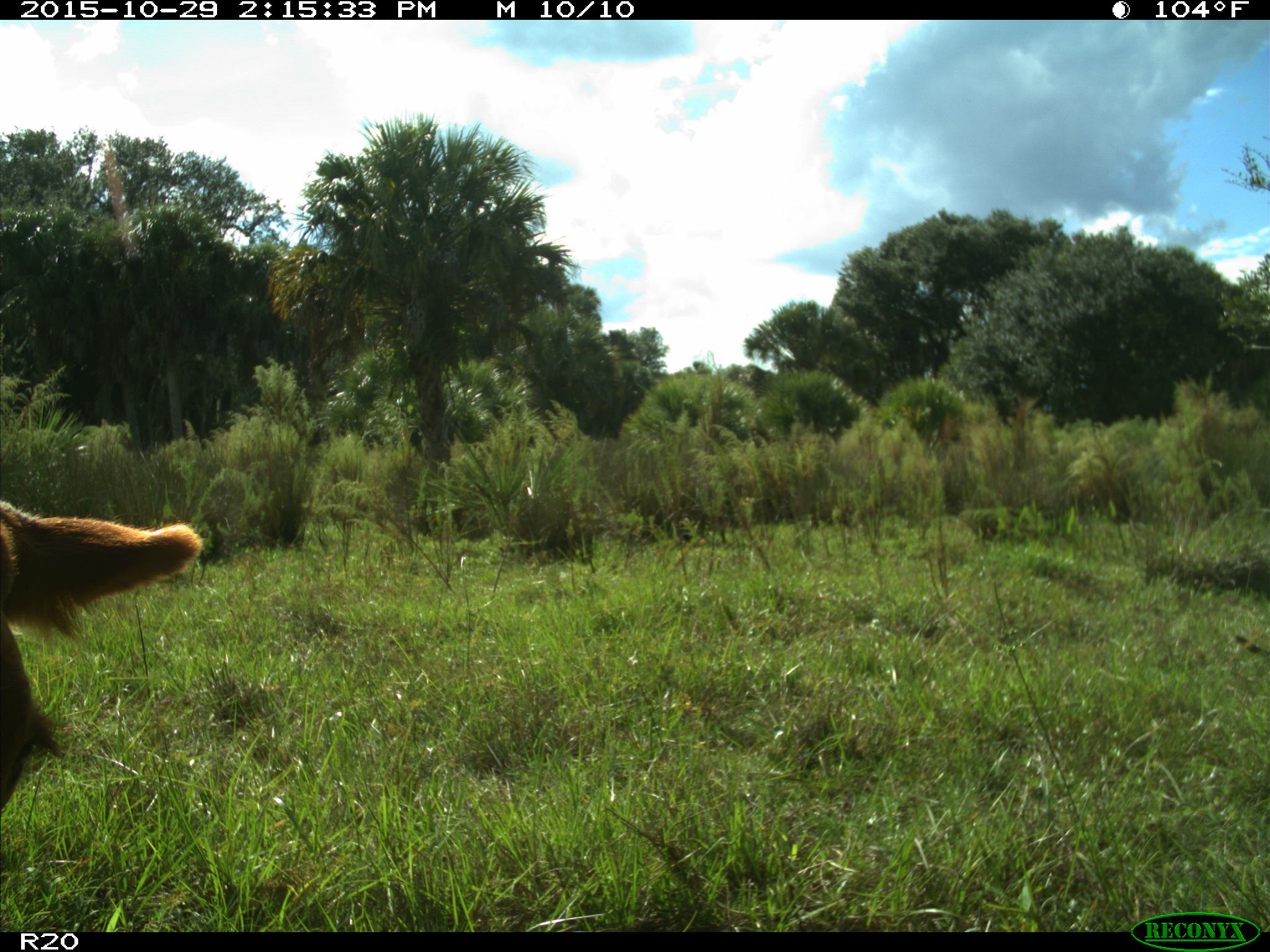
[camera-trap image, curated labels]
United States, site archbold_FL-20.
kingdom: Animalia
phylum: Chordata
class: Mammalia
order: Artiodactyla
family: Bovidae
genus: Bos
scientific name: Bos taurus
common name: domestic cow